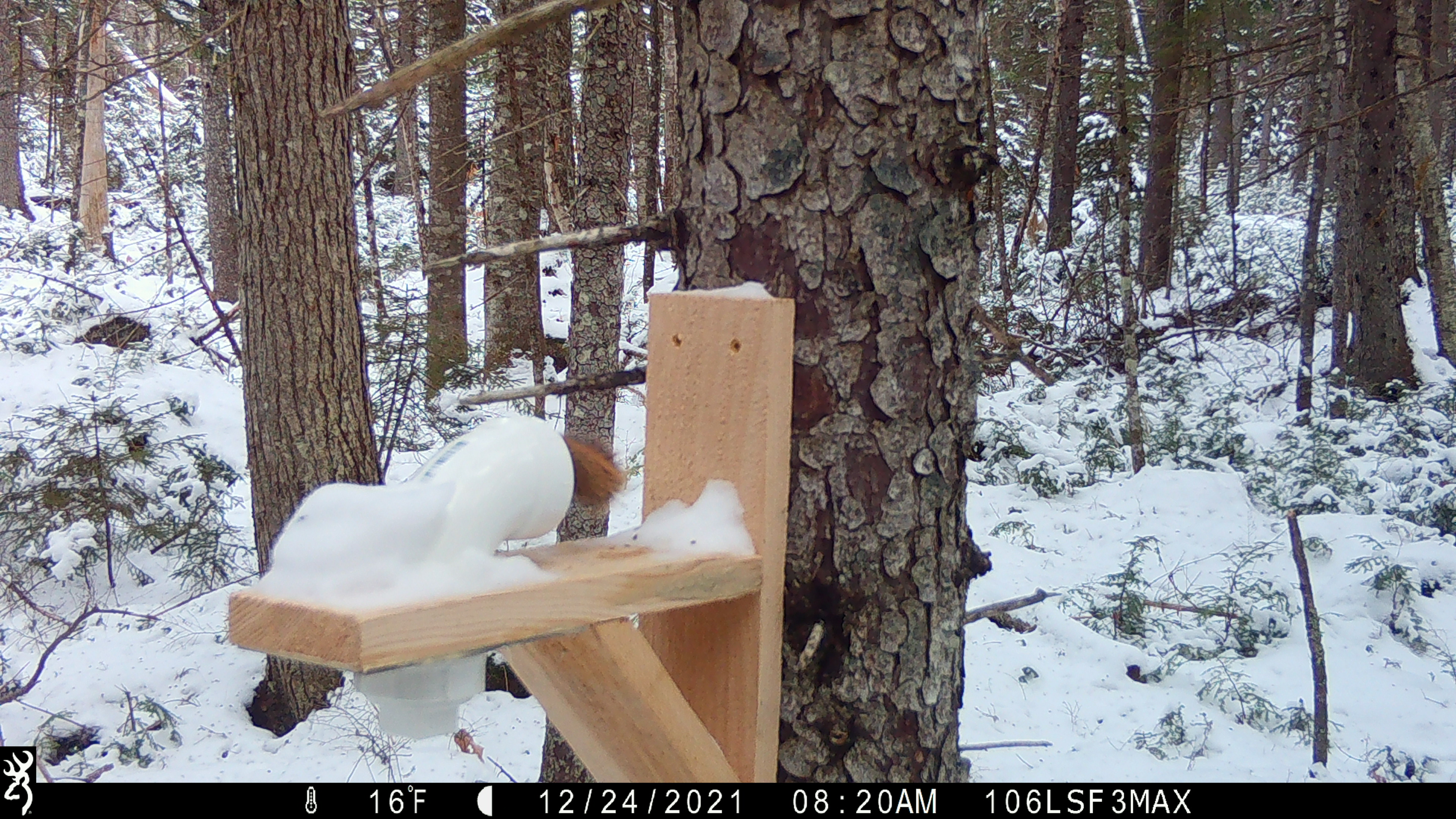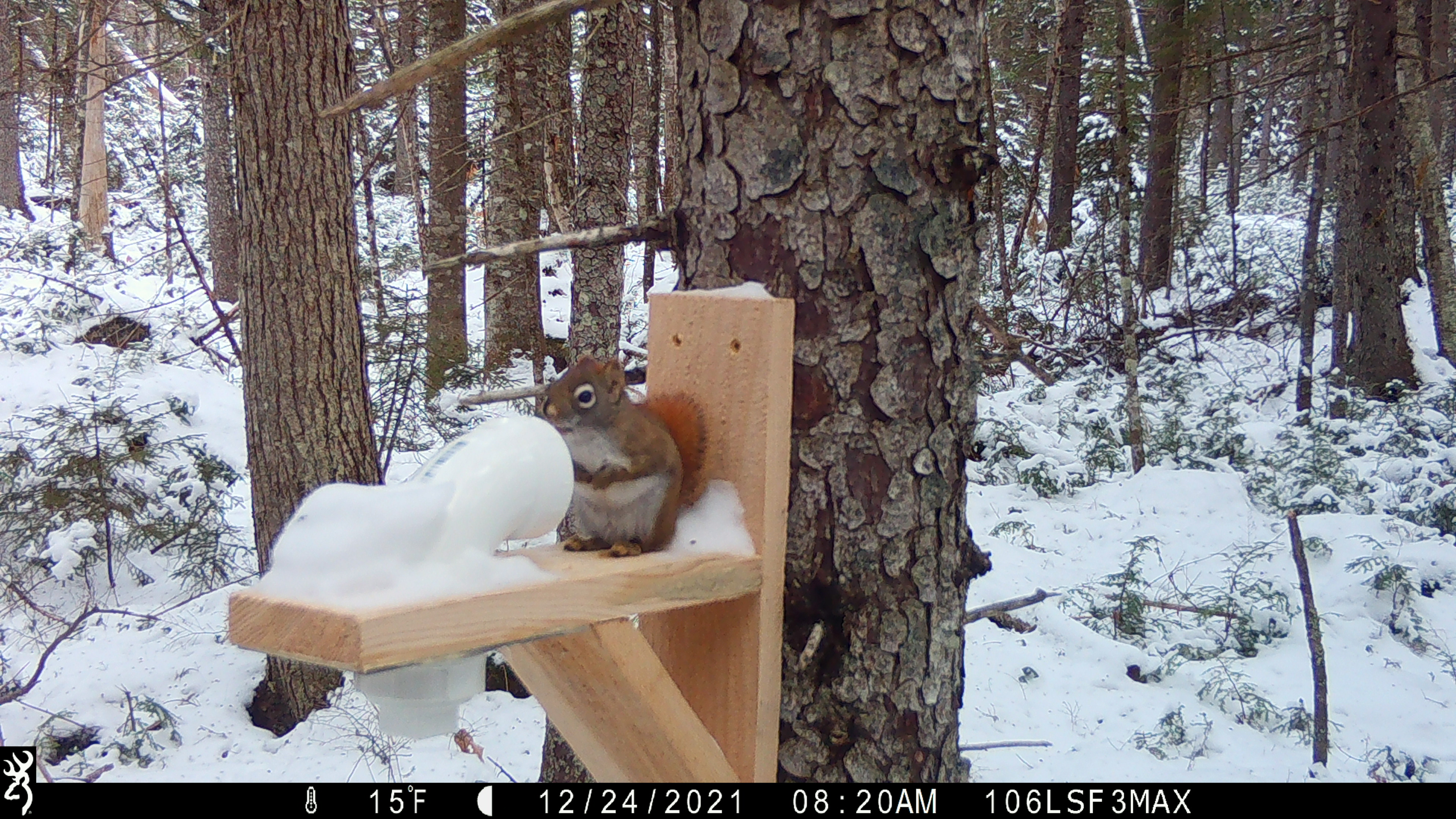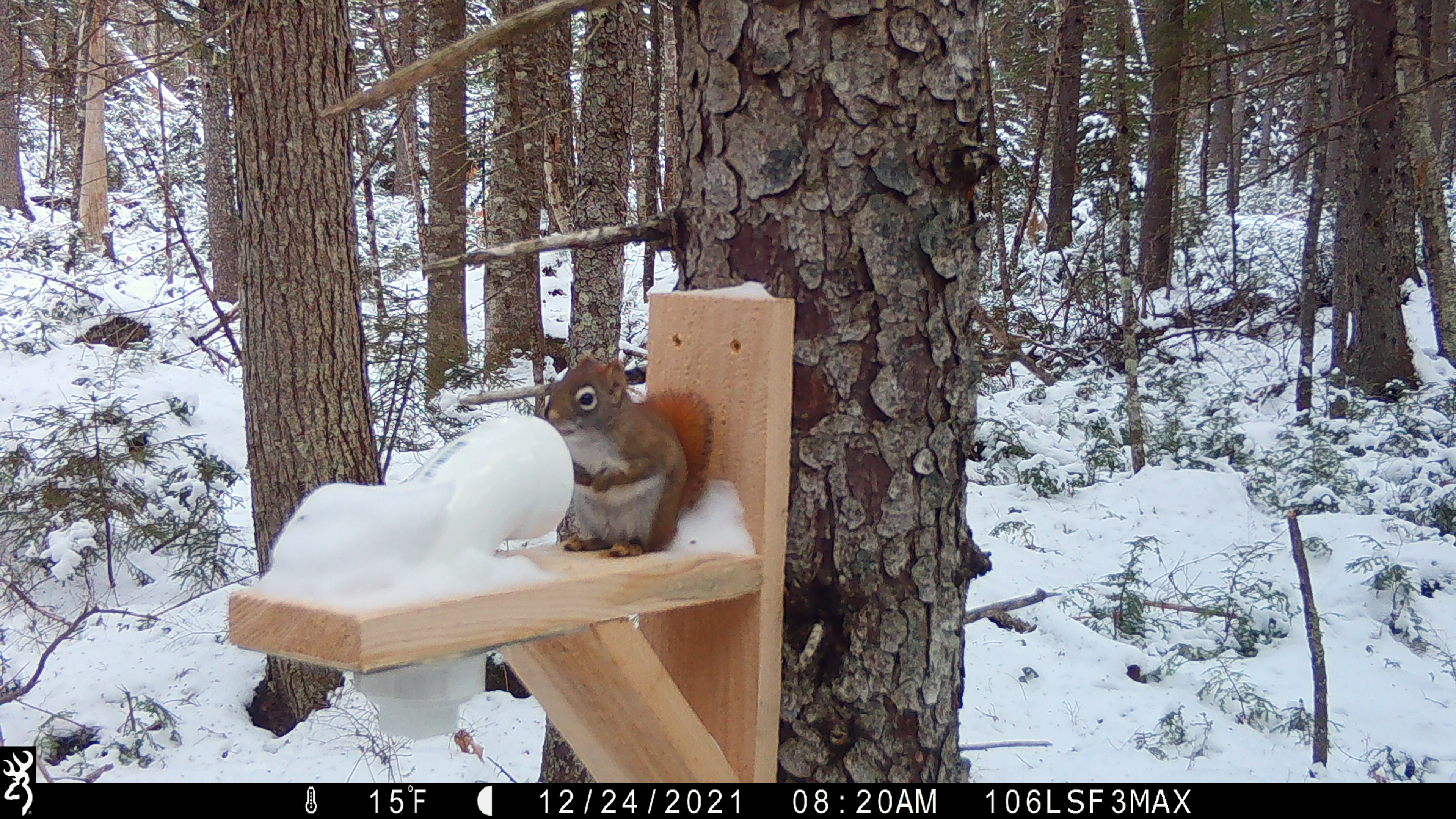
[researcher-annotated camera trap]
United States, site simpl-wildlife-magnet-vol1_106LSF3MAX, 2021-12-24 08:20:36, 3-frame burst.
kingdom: Animalia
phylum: Chordata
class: Mammalia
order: Rodentia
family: Sciuridae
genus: Tamiasciurus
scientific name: Tamiasciurus hudsonicus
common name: red squirrel